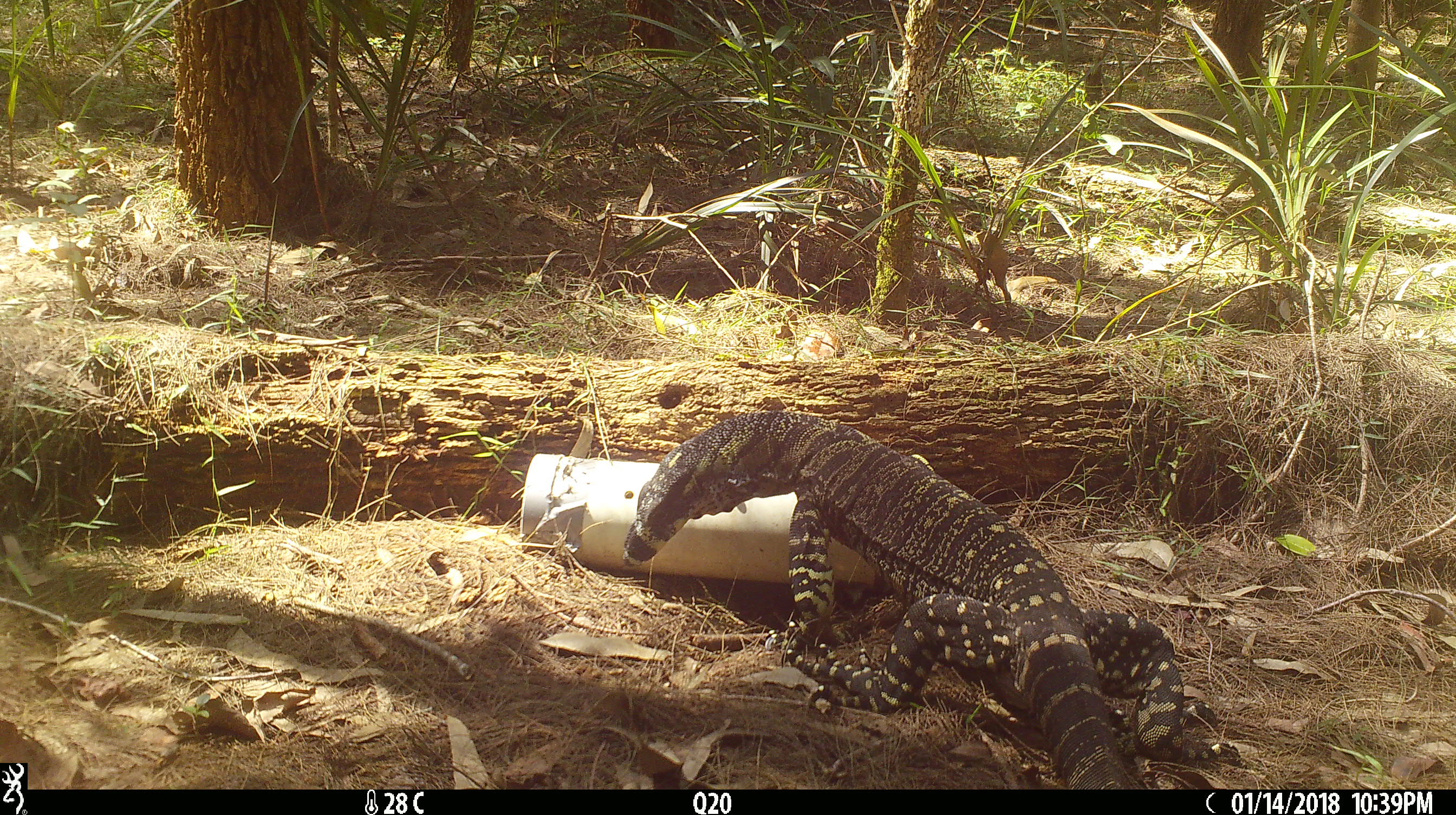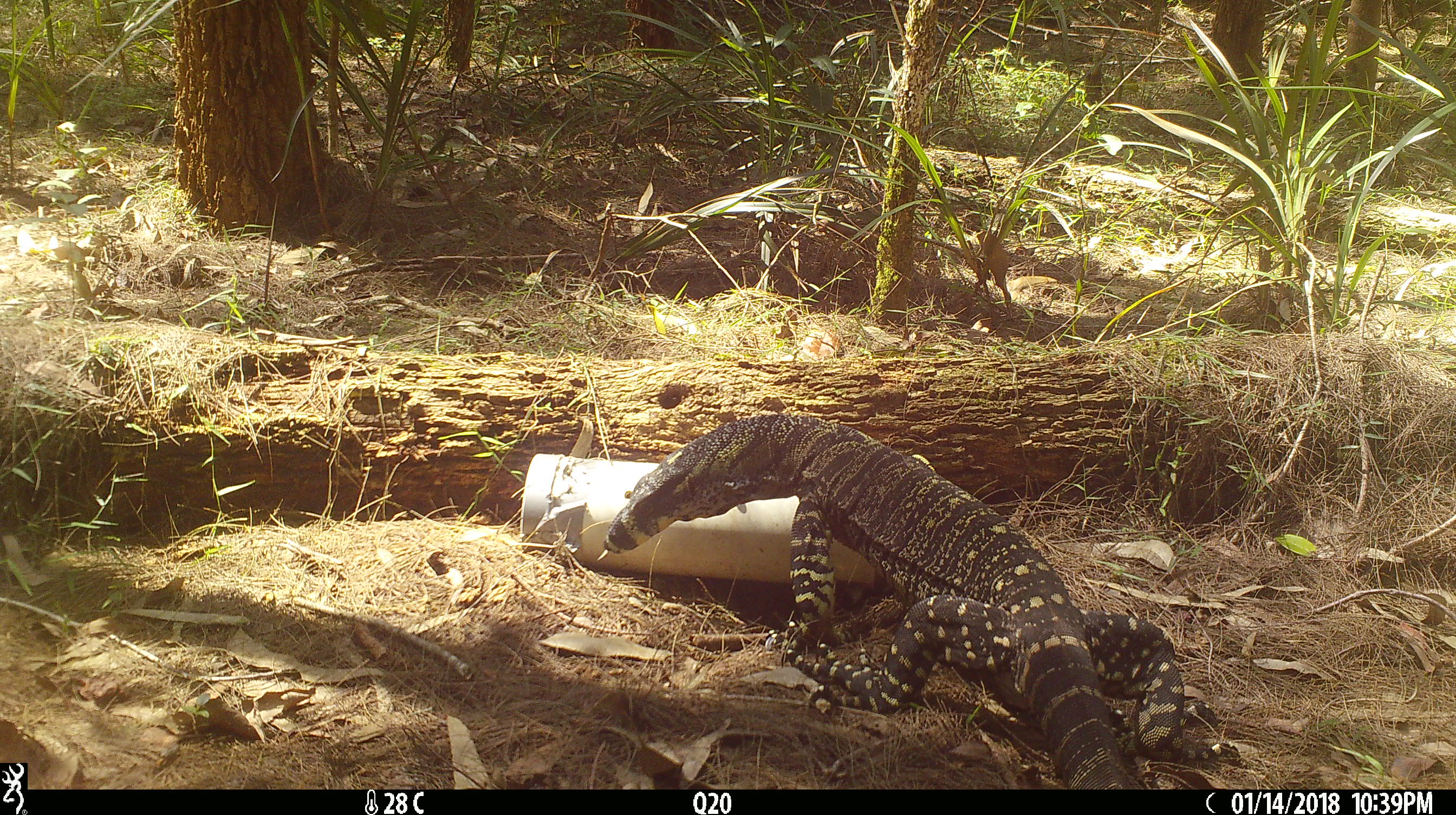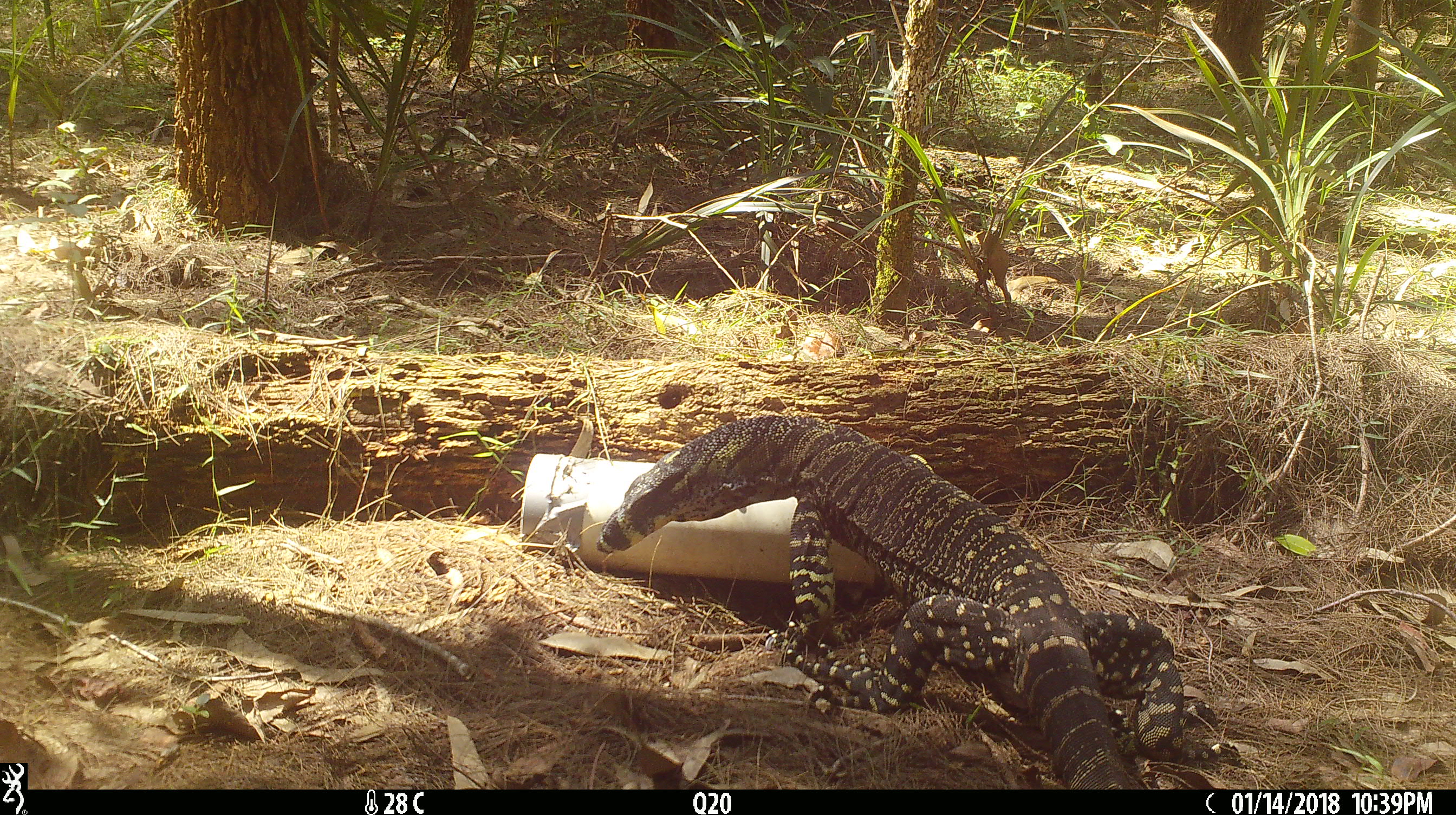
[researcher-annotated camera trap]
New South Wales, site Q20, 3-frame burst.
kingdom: Animalia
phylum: Chordata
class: Reptilia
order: Squamata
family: Varanidae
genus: Varanus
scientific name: Varanus varius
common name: lace monitor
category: goanna